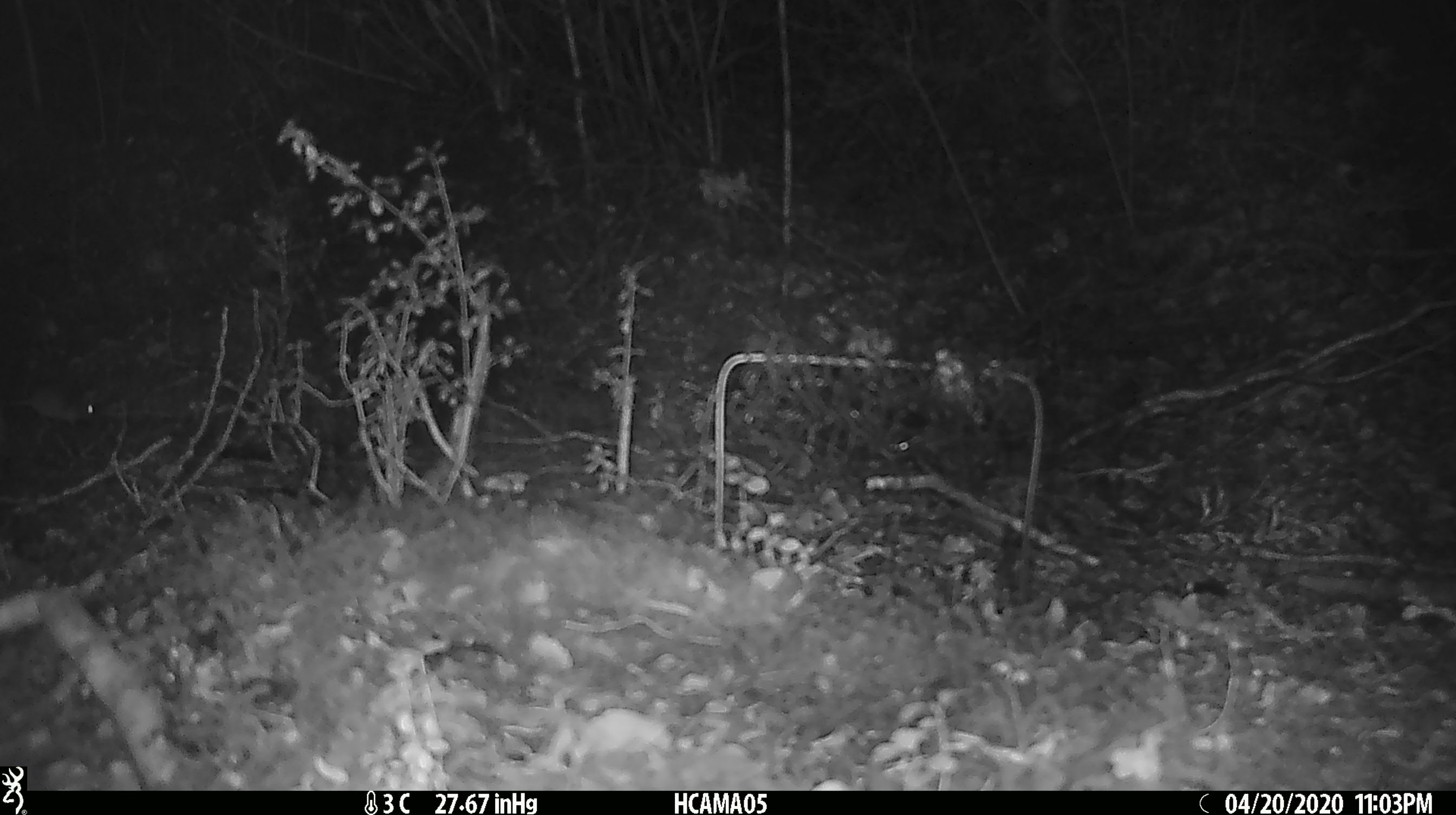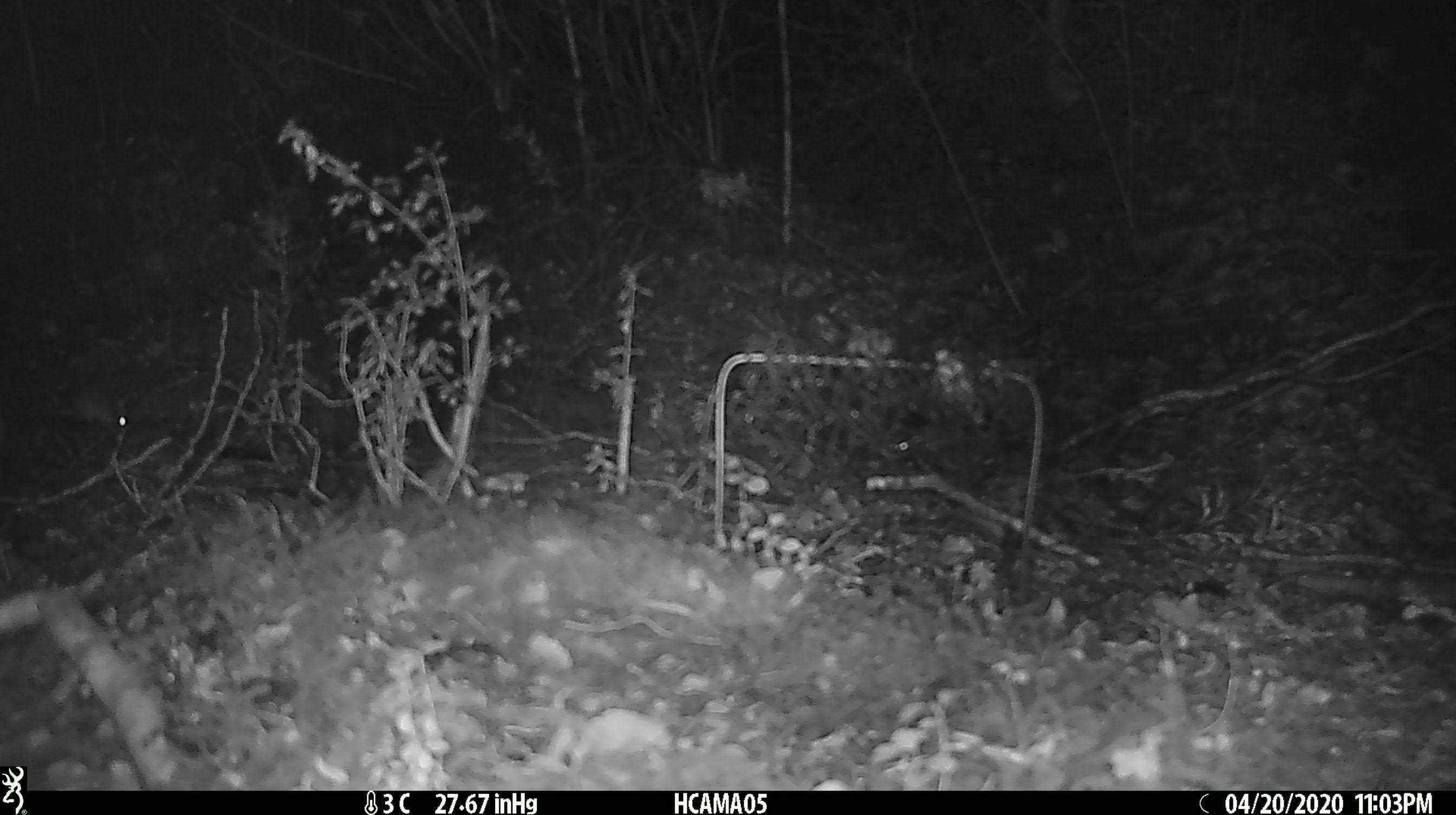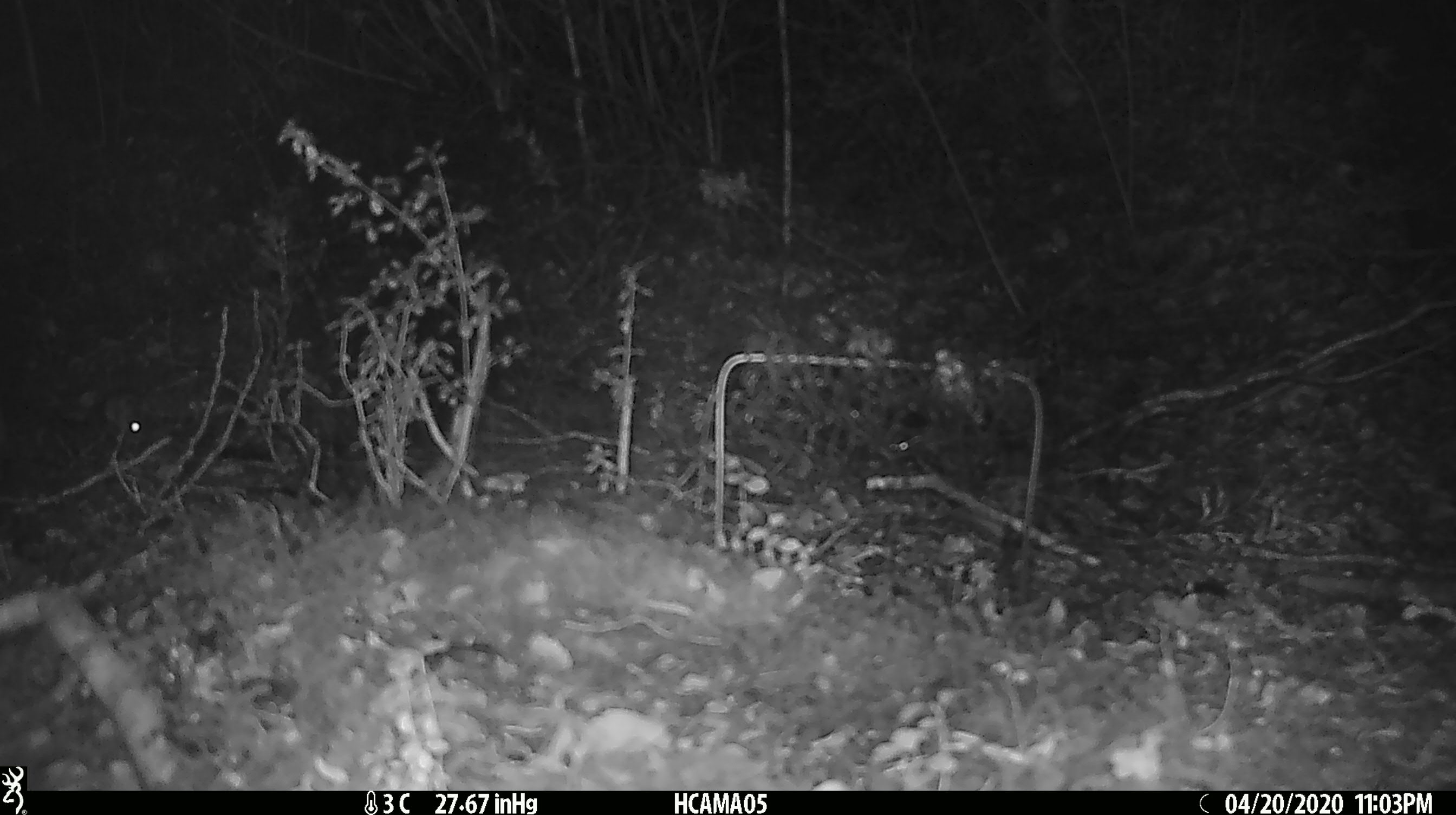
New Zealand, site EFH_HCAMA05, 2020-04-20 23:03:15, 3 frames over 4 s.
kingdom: Animalia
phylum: Chordata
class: Mammalia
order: Rodentia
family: Muridae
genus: Mus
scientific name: Mus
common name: mouse